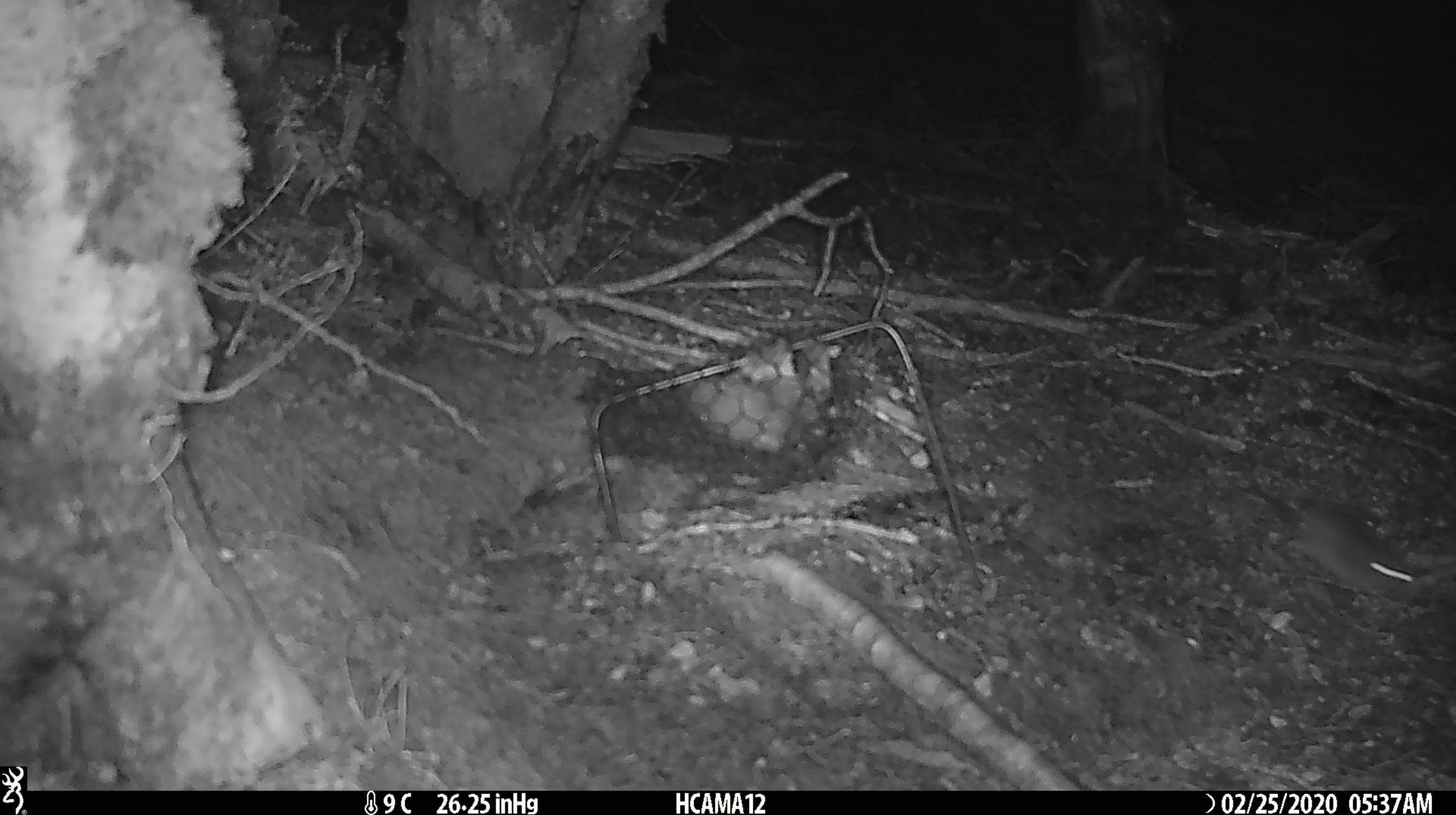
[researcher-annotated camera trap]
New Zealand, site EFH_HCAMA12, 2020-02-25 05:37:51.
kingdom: Animalia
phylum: Chordata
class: Mammalia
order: Rodentia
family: Muridae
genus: Mus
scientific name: Mus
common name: mouse